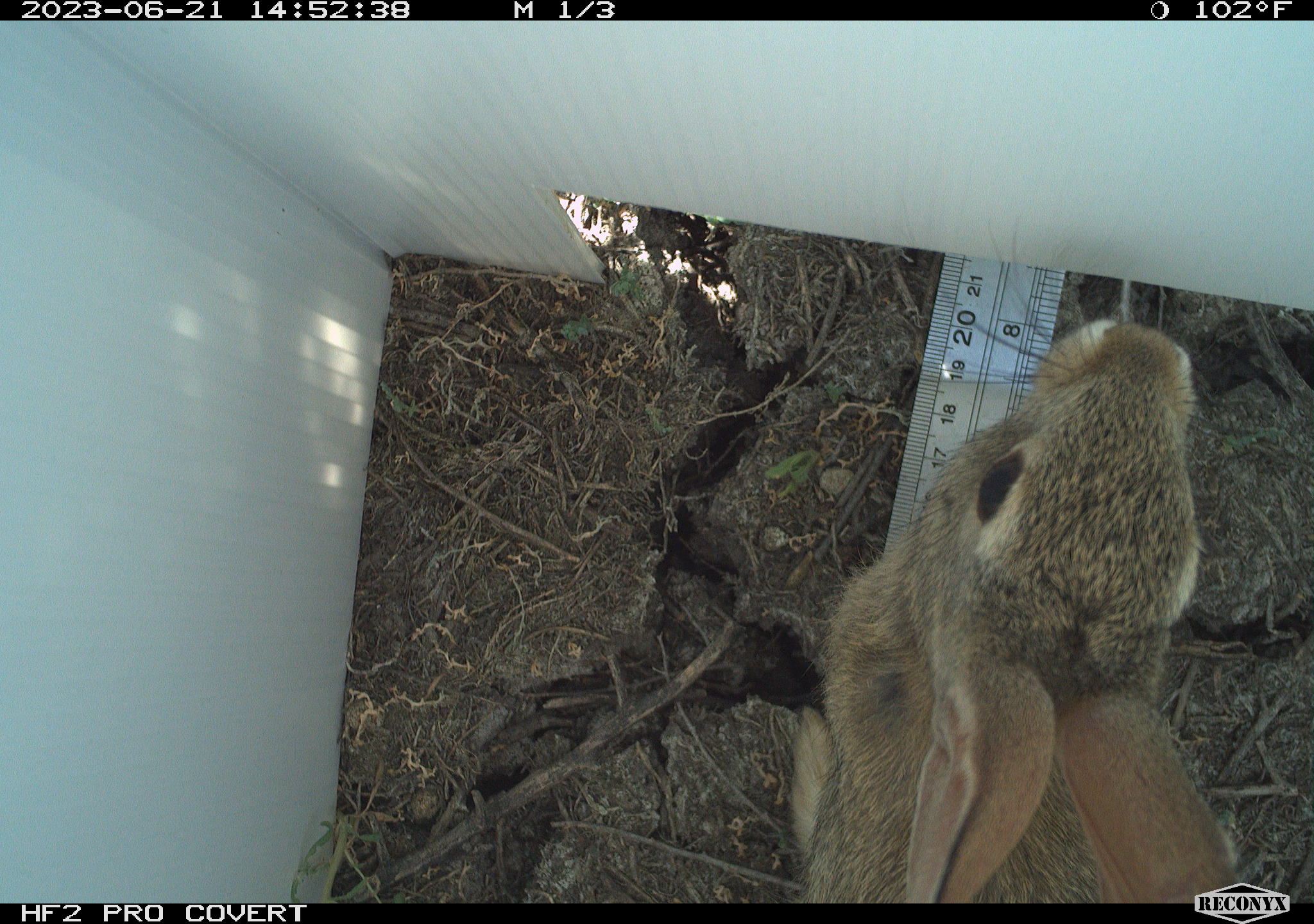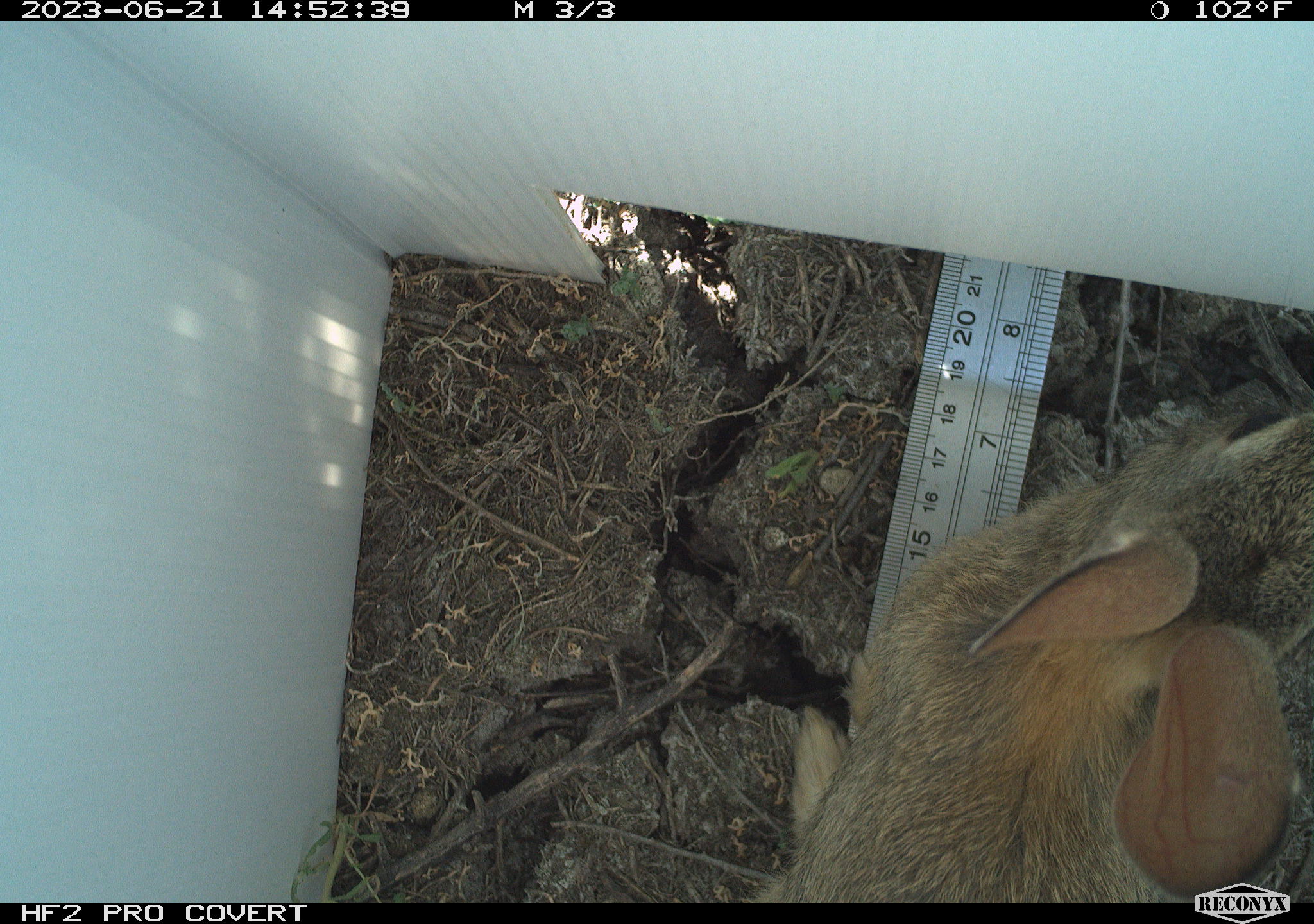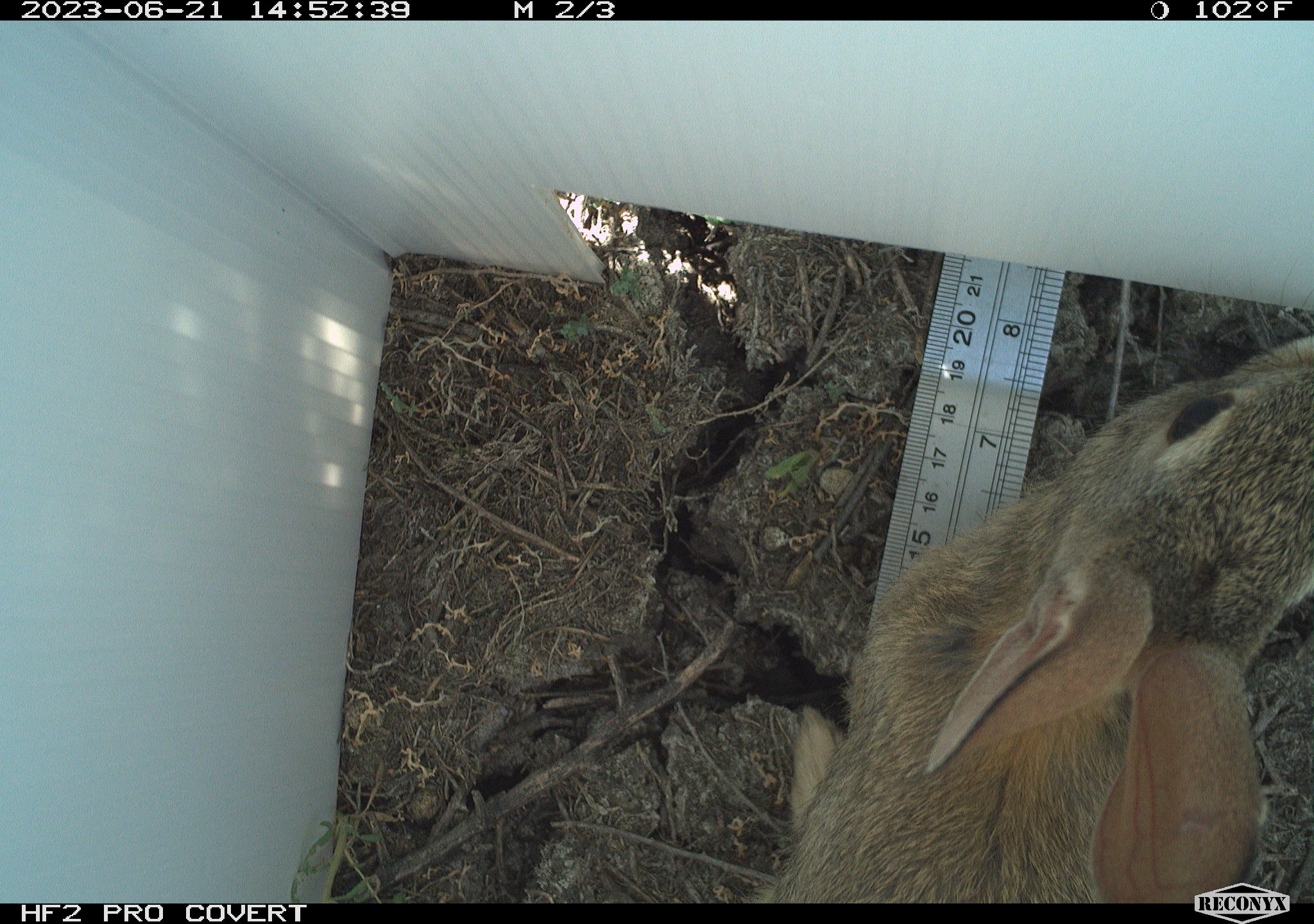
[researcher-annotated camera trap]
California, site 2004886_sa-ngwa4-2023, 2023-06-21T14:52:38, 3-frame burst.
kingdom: Animalia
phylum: Chordata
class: Mammalia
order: Lagomorpha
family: Leporidae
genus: Sylvilagus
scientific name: Sylvilagus audubonii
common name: desert cottontail